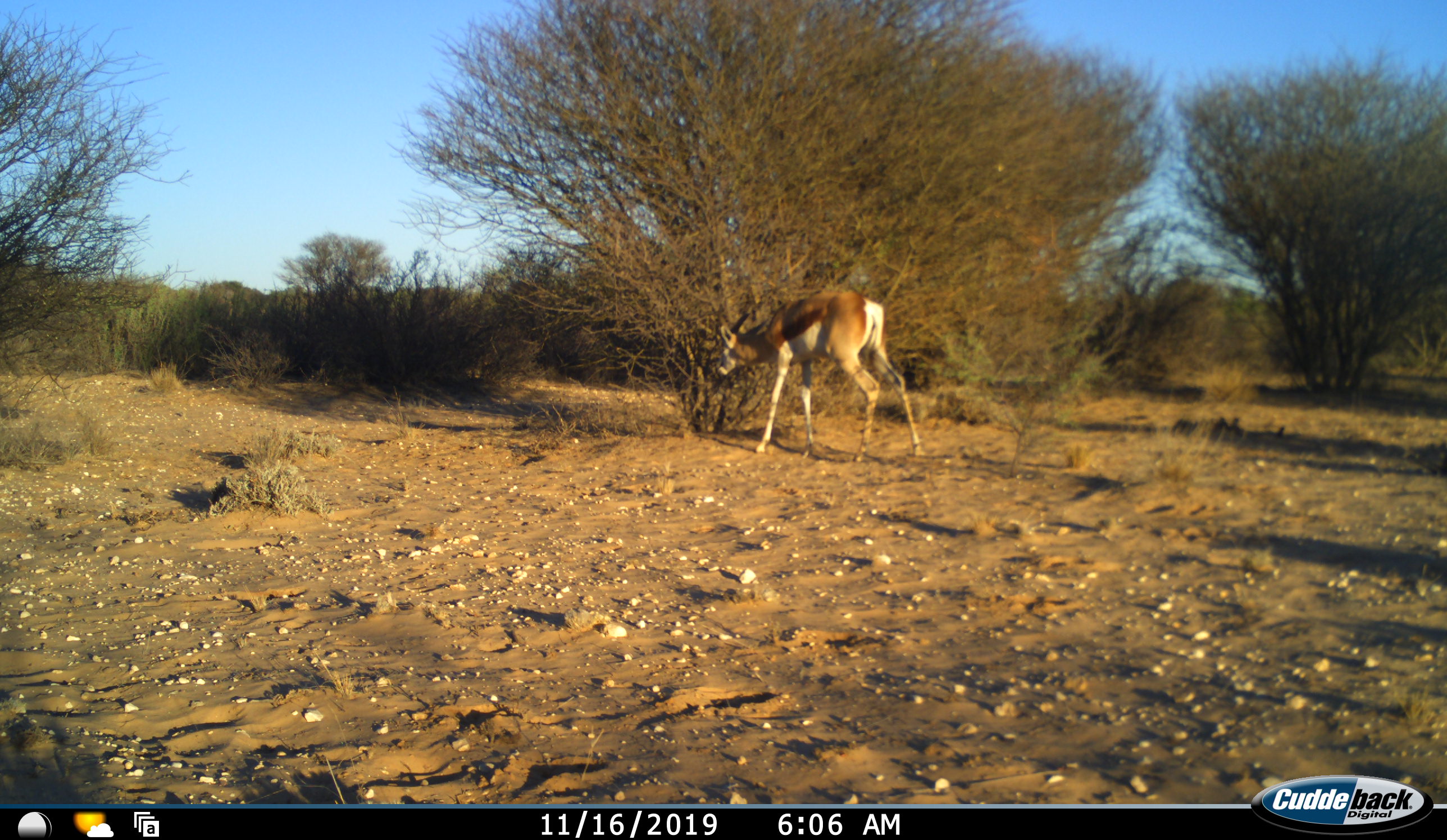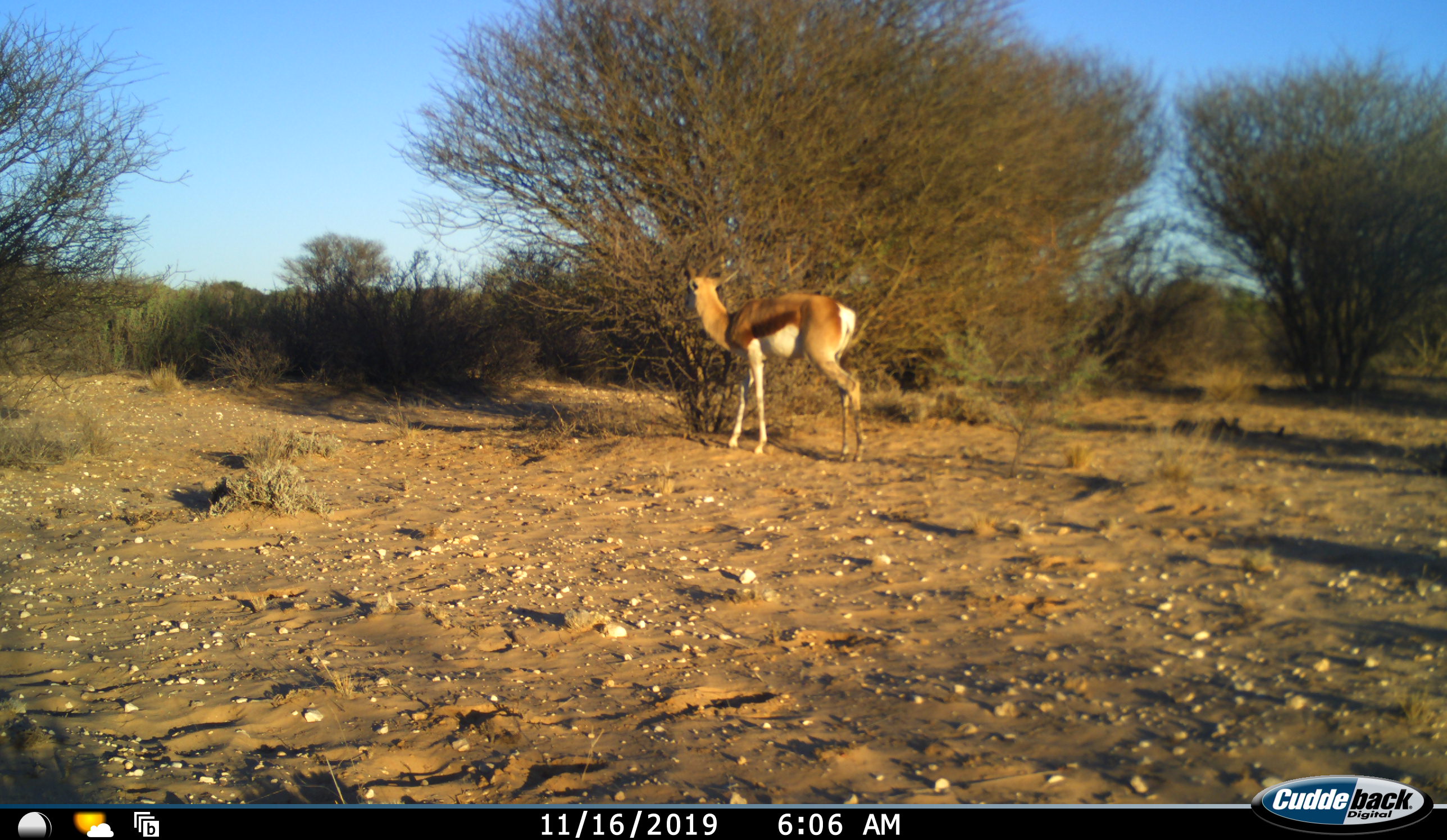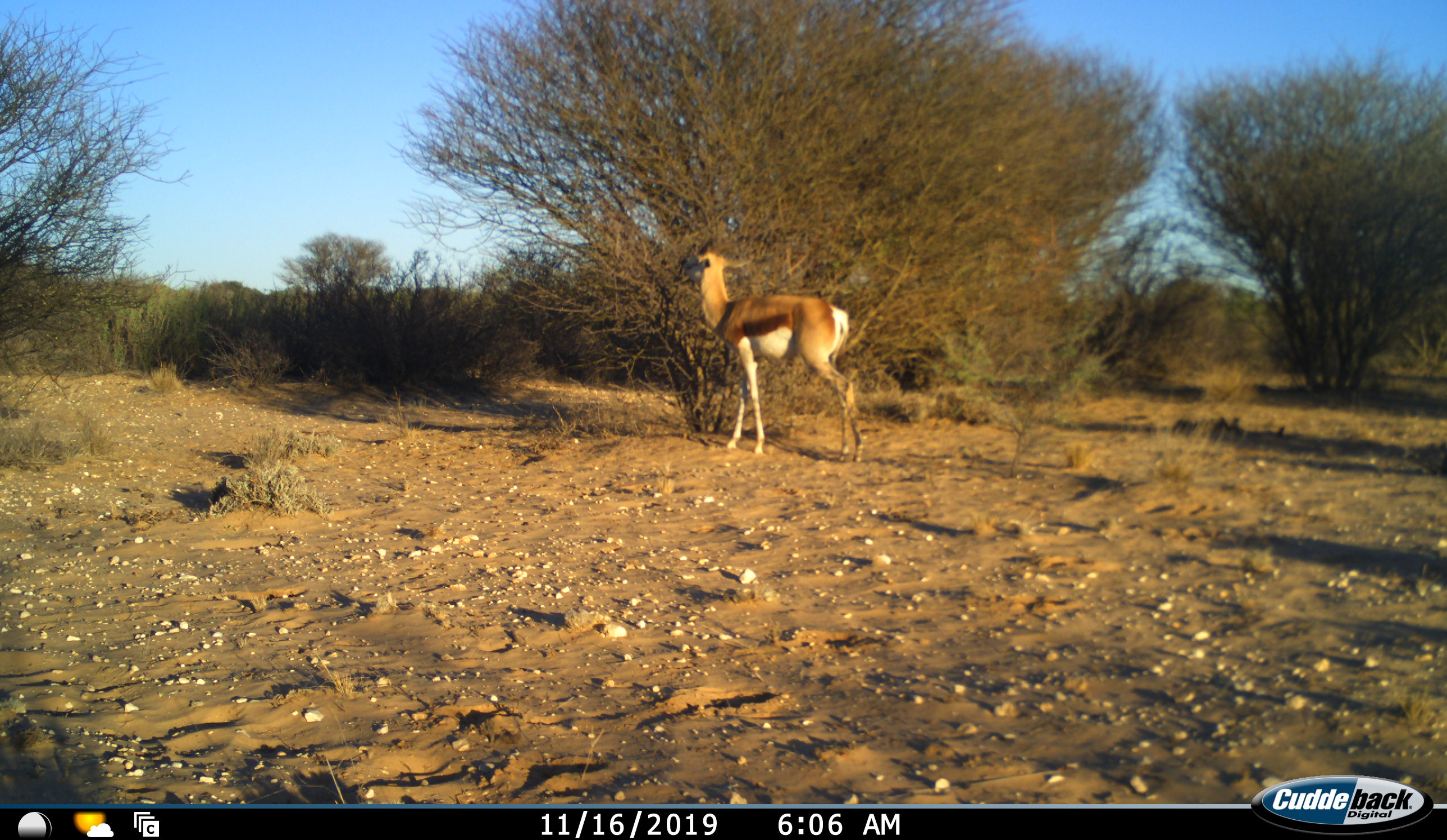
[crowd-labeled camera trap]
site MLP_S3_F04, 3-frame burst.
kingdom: Animalia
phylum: Chordata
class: Mammalia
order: Artiodactyla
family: Bovidae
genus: Antidorcas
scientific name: Antidorcas marsupialis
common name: springbok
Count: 1.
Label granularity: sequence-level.